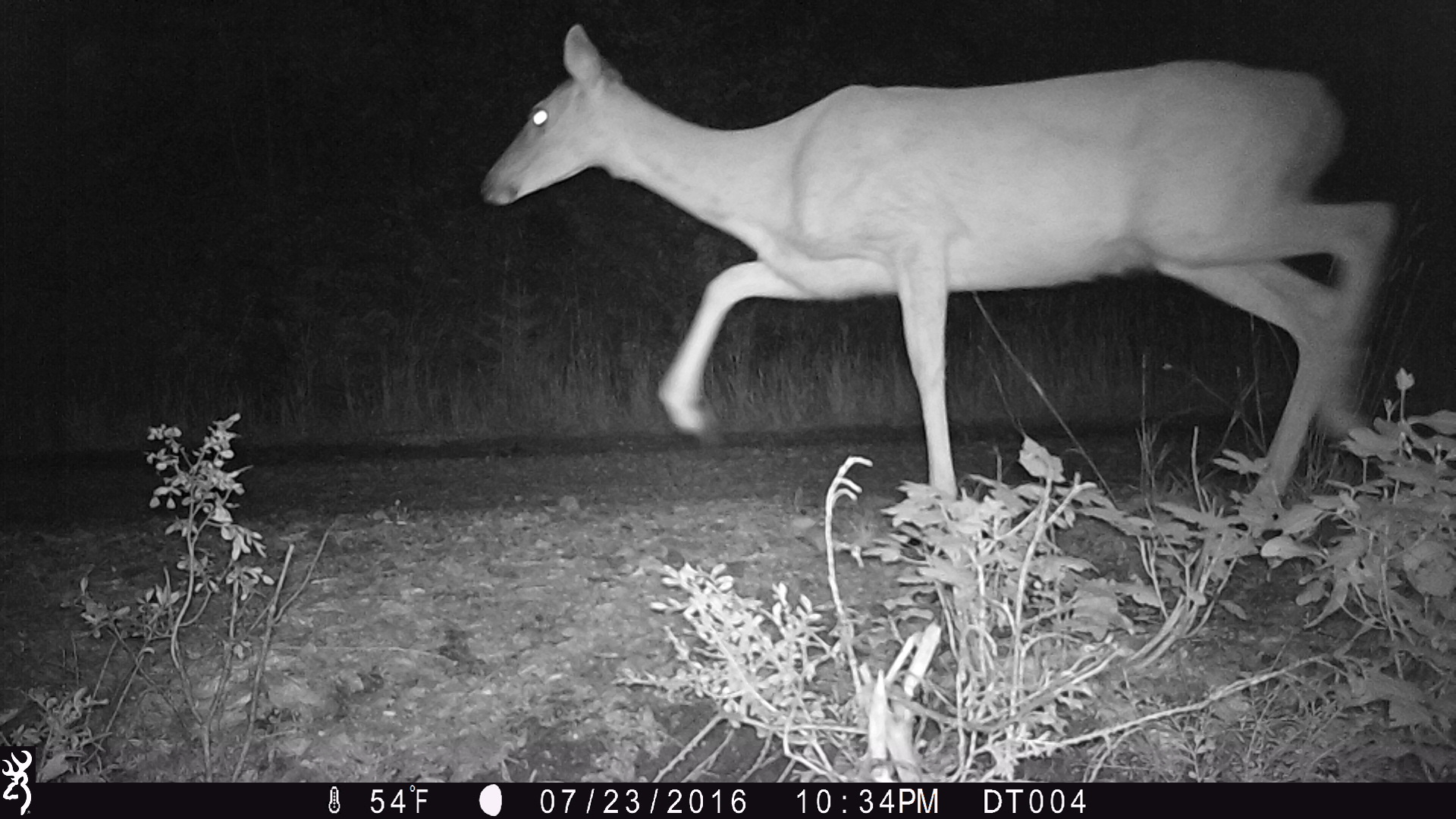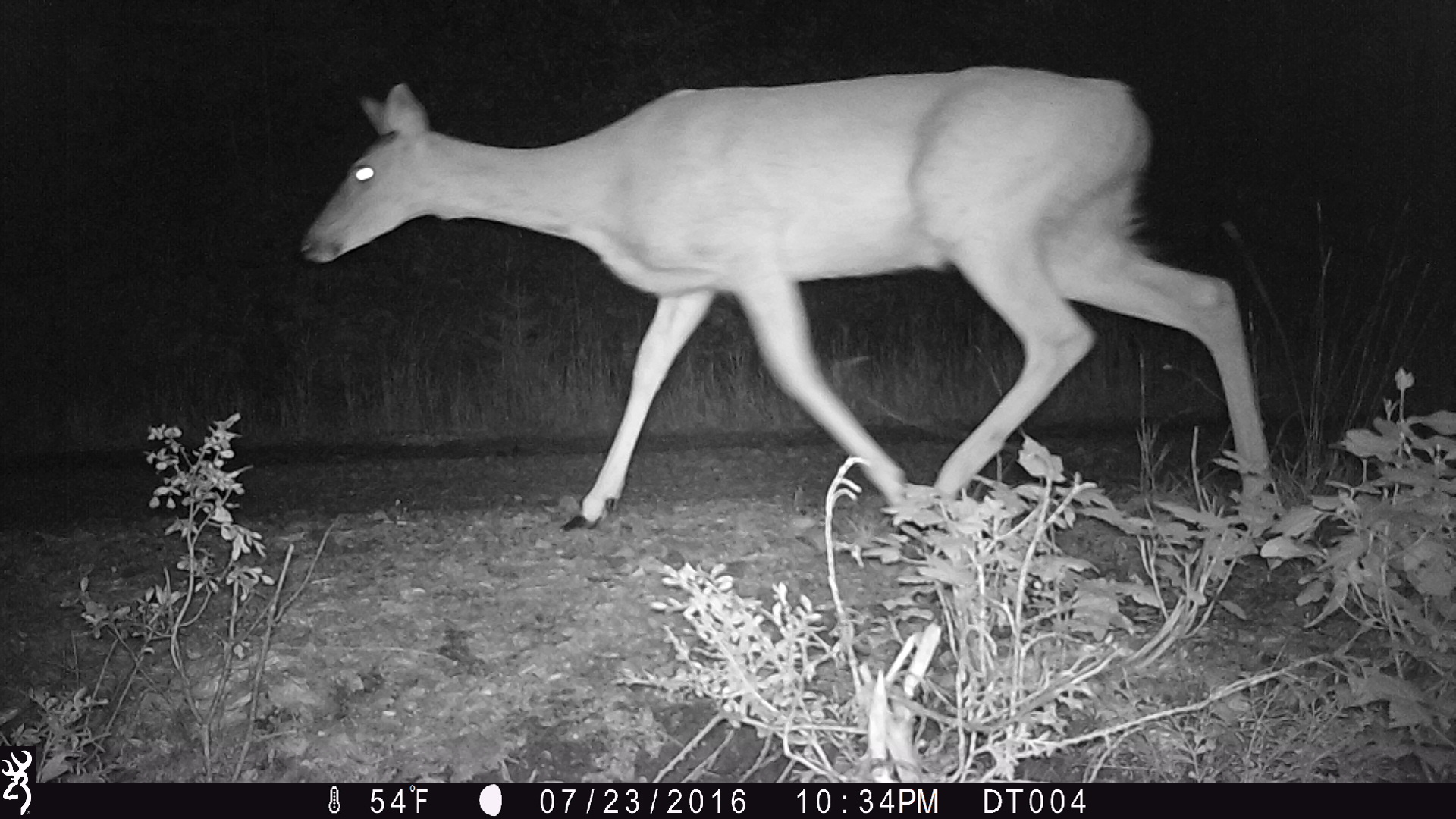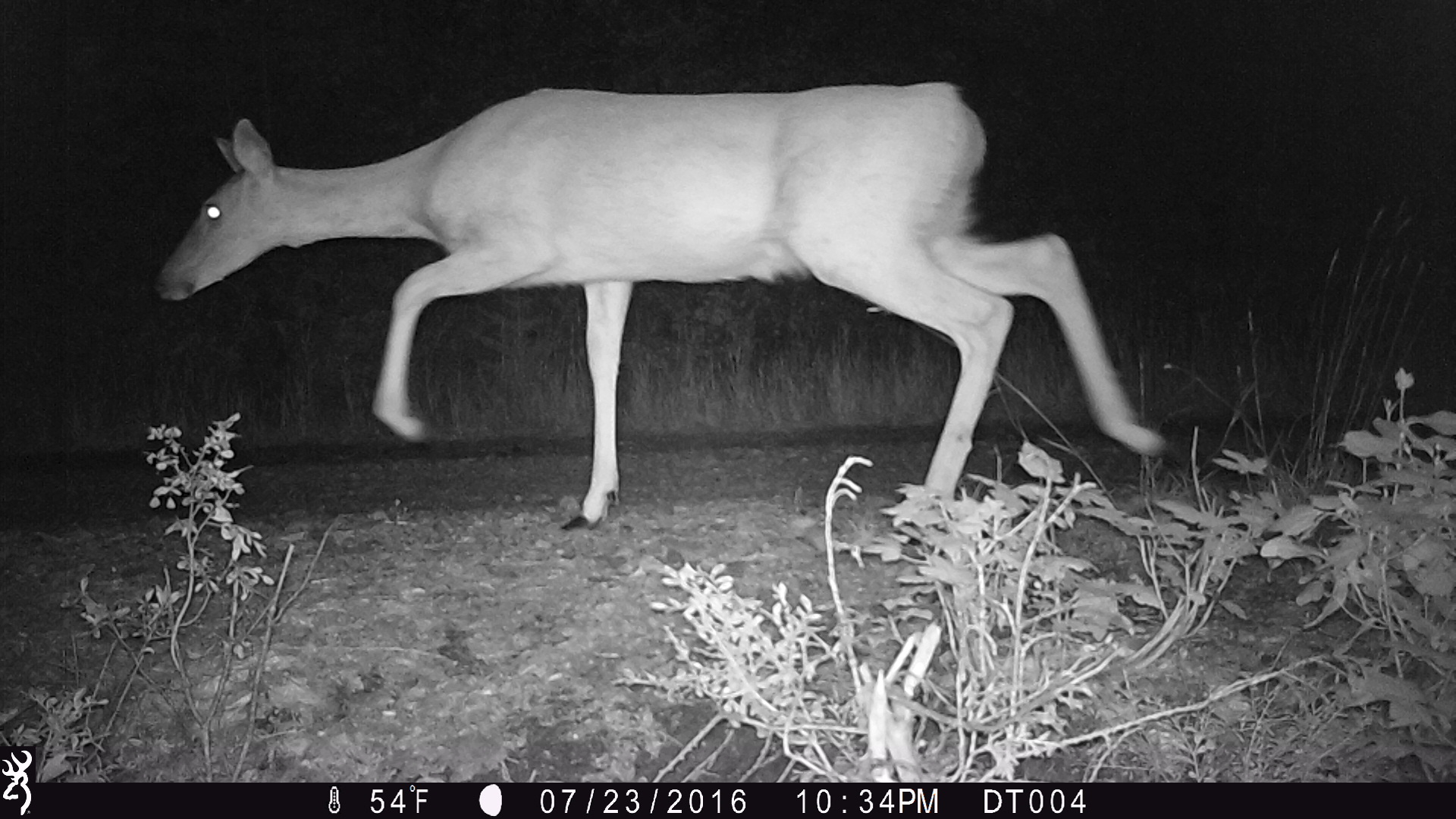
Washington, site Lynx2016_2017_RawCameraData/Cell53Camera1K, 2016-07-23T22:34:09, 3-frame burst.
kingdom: Animalia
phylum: Chordata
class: Mammalia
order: Artiodactyla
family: Cervidae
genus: Odocoileus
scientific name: Odocoileus virginianus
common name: white-tailed deer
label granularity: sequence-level